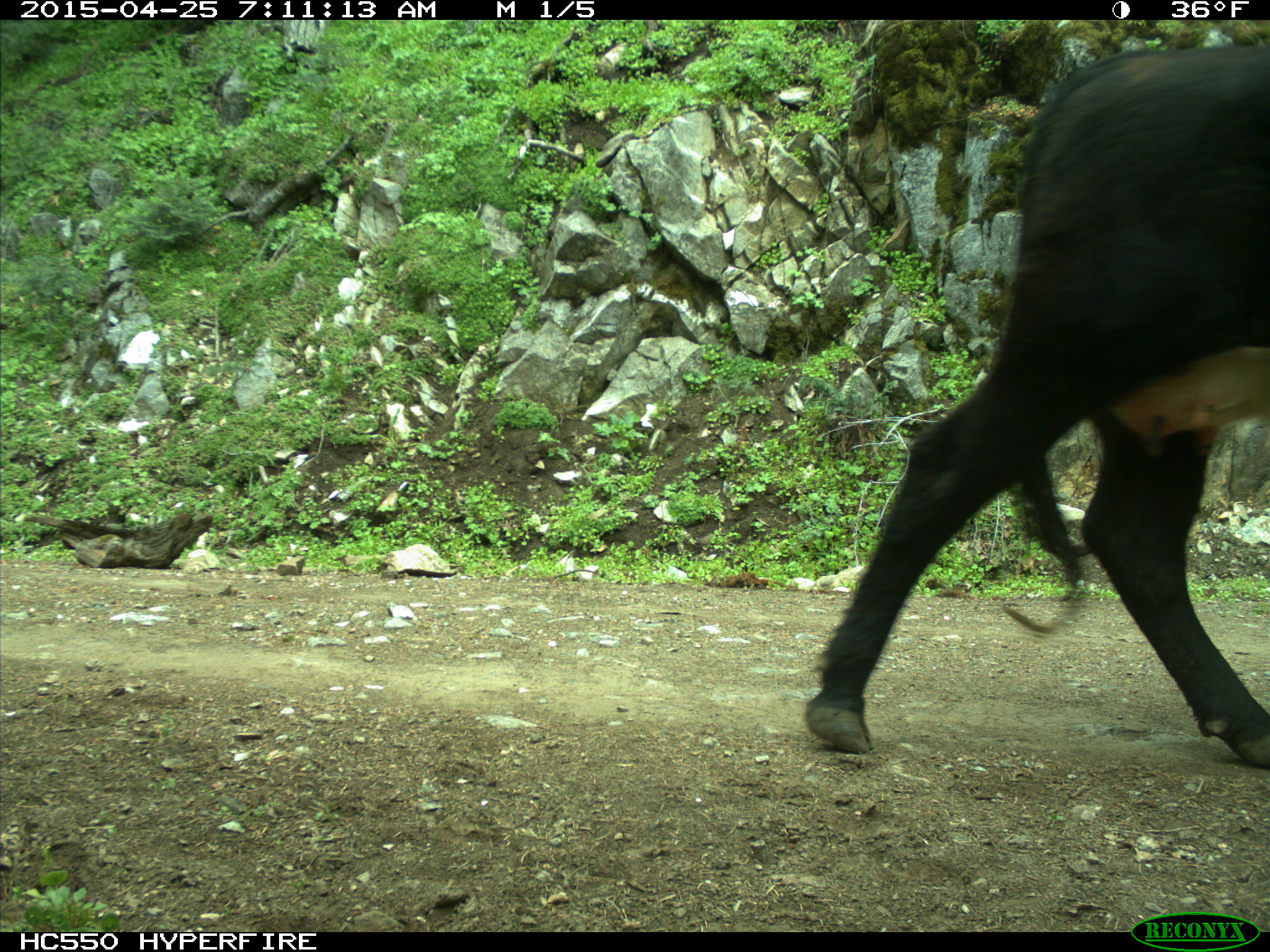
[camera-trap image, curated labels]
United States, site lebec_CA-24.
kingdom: Animalia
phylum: Chordata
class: Mammalia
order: Artiodactyla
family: Bovidae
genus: Bos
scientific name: Bos taurus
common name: domestic cow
Bos taurus (domestic cow).